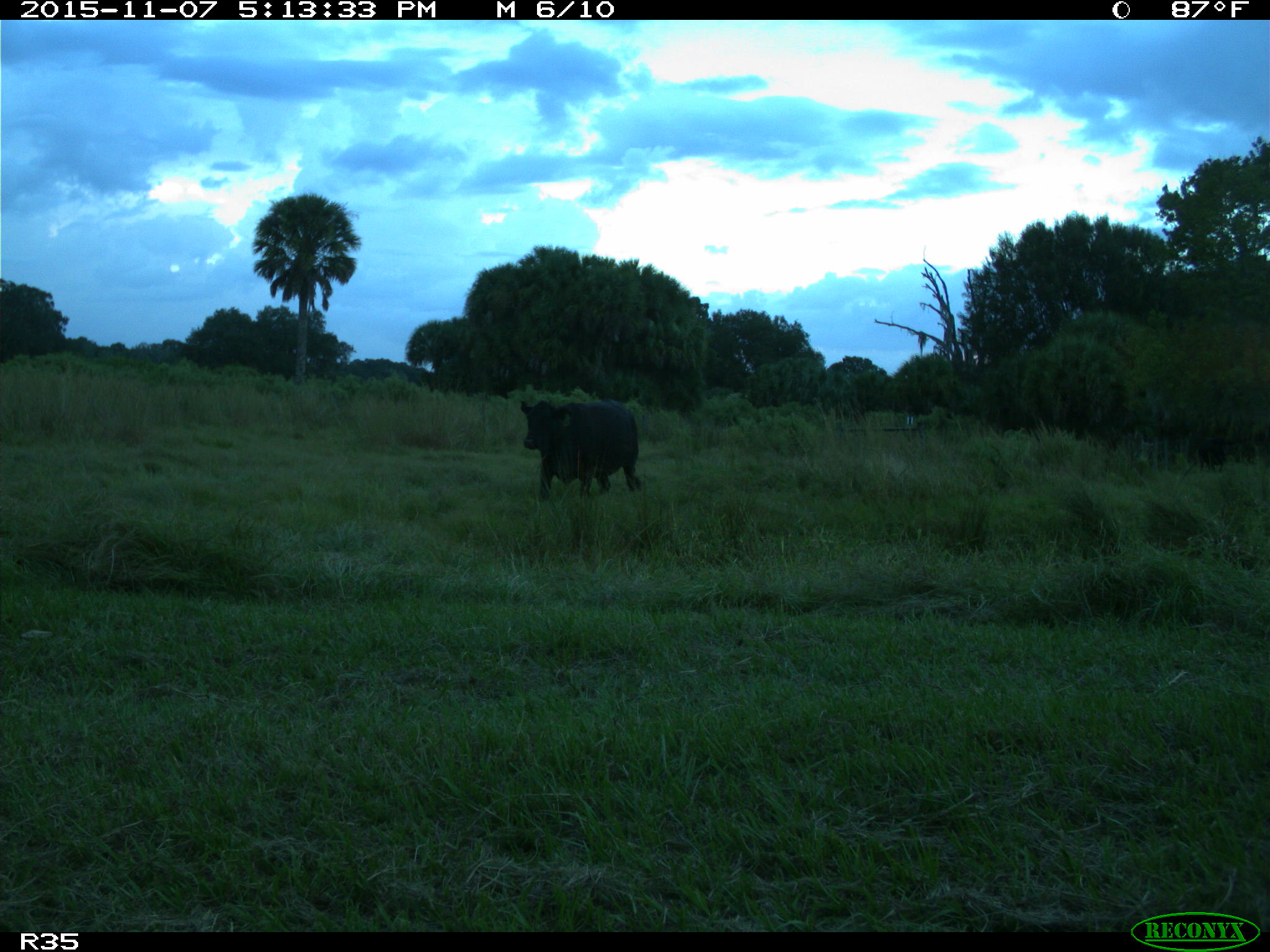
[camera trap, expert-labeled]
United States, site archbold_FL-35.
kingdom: Animalia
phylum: Chordata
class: Mammalia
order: Artiodactyla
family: Bovidae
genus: Bos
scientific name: Bos taurus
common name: domestic cow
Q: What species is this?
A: Bos taurus (domestic cow).